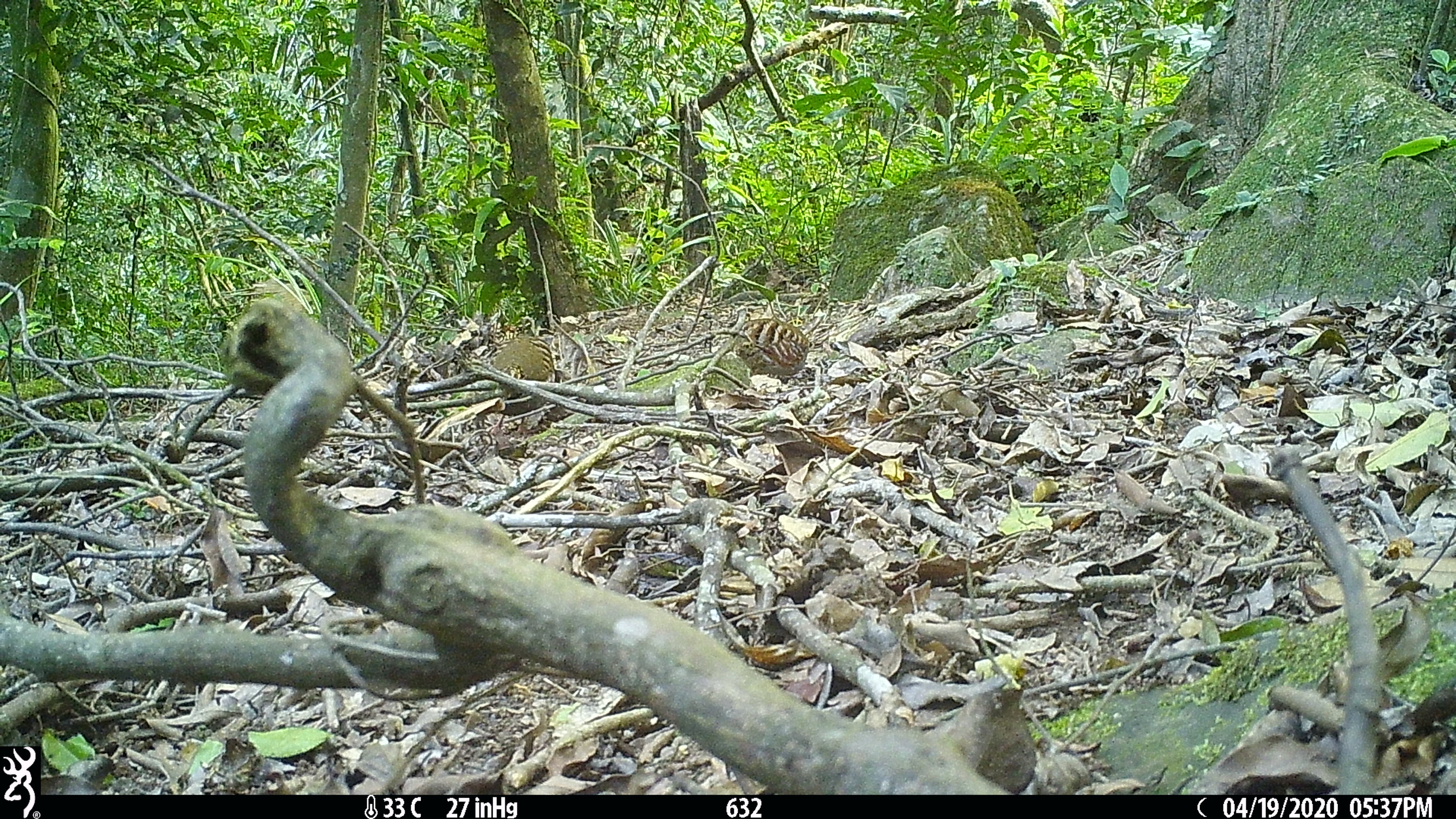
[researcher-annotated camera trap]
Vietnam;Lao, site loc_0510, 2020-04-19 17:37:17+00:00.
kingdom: Animalia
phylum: Chordata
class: Aves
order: Galliformes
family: Phasianidae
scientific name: Phasianidae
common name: partridge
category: unidentified partridge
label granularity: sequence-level